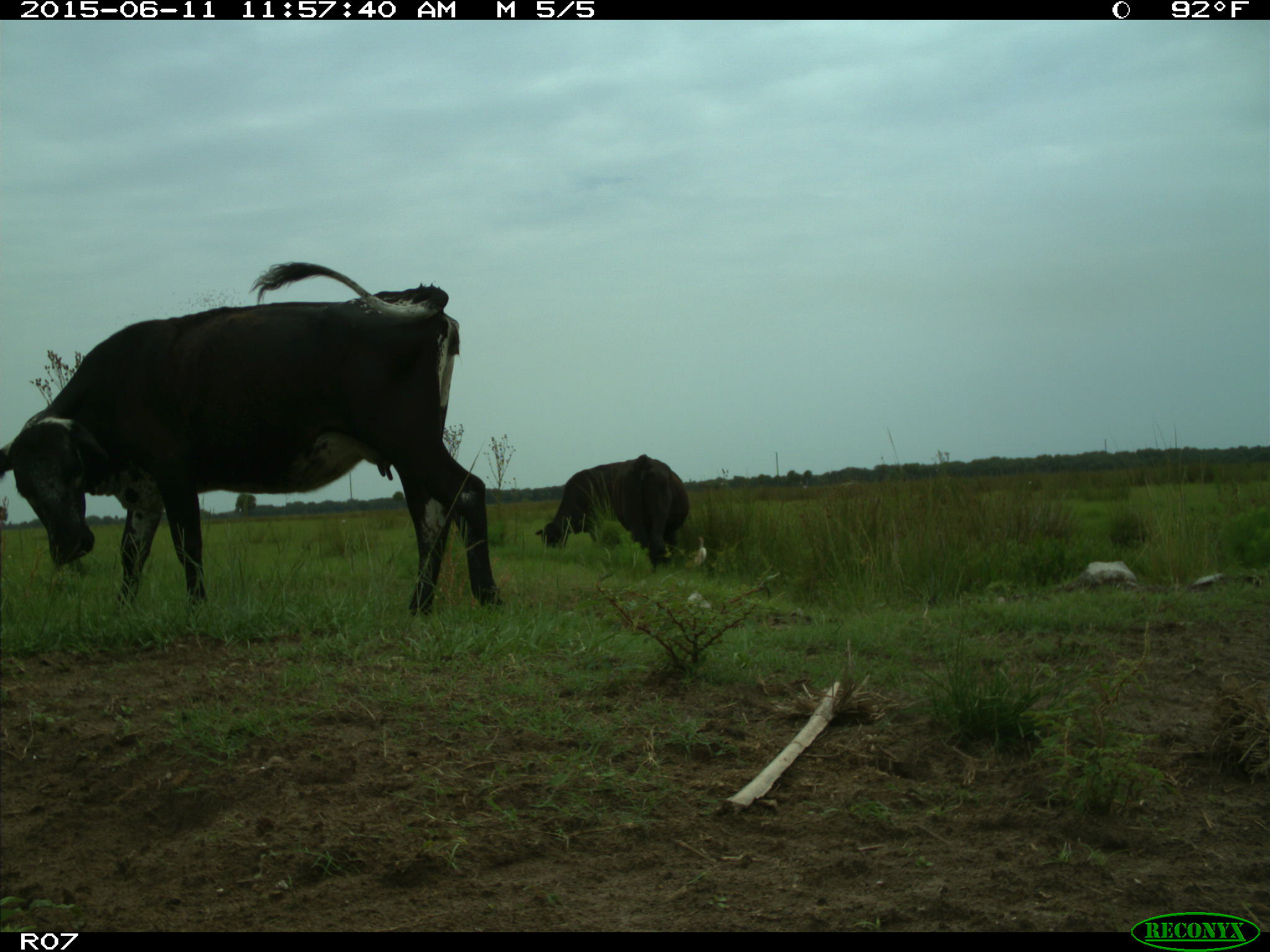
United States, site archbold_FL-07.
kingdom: Animalia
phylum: Chordata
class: Mammalia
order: Artiodactyla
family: Bovidae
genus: Bos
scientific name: Bos taurus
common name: domestic cow